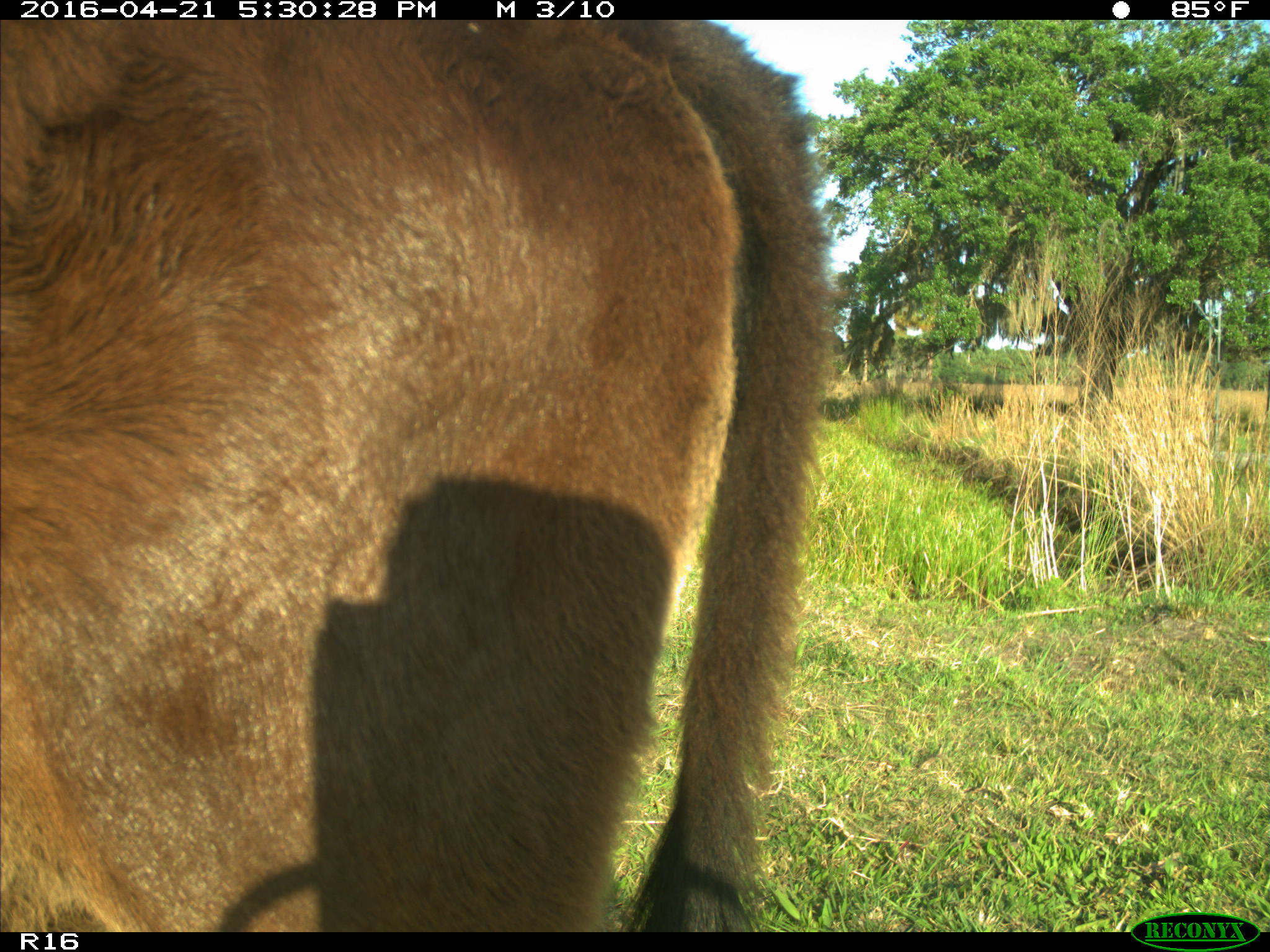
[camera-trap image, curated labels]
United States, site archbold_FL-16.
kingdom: Animalia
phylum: Chordata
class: Mammalia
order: Artiodactyla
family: Bovidae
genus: Bos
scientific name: Bos taurus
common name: domestic cow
Bos taurus (domestic cow).